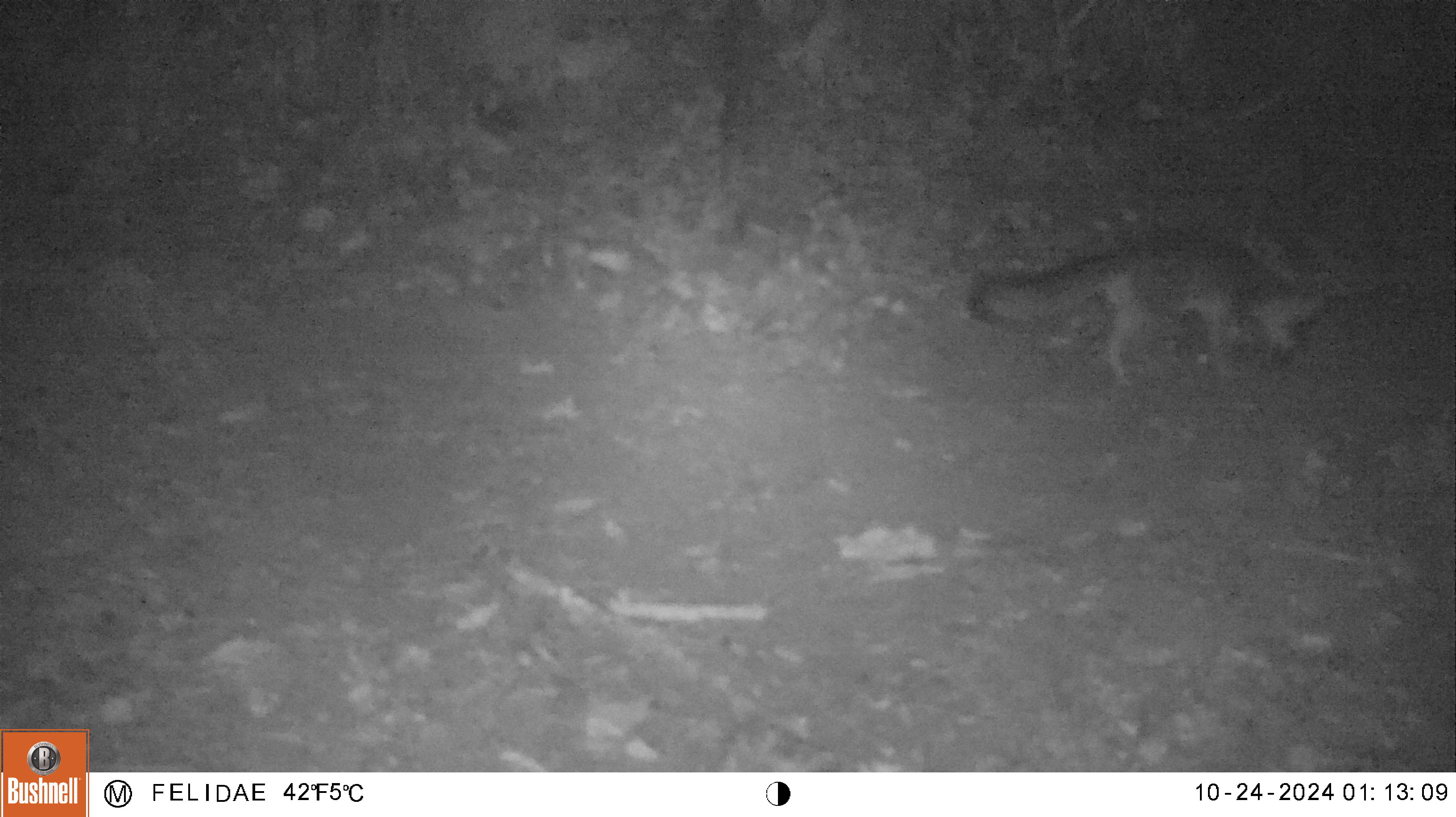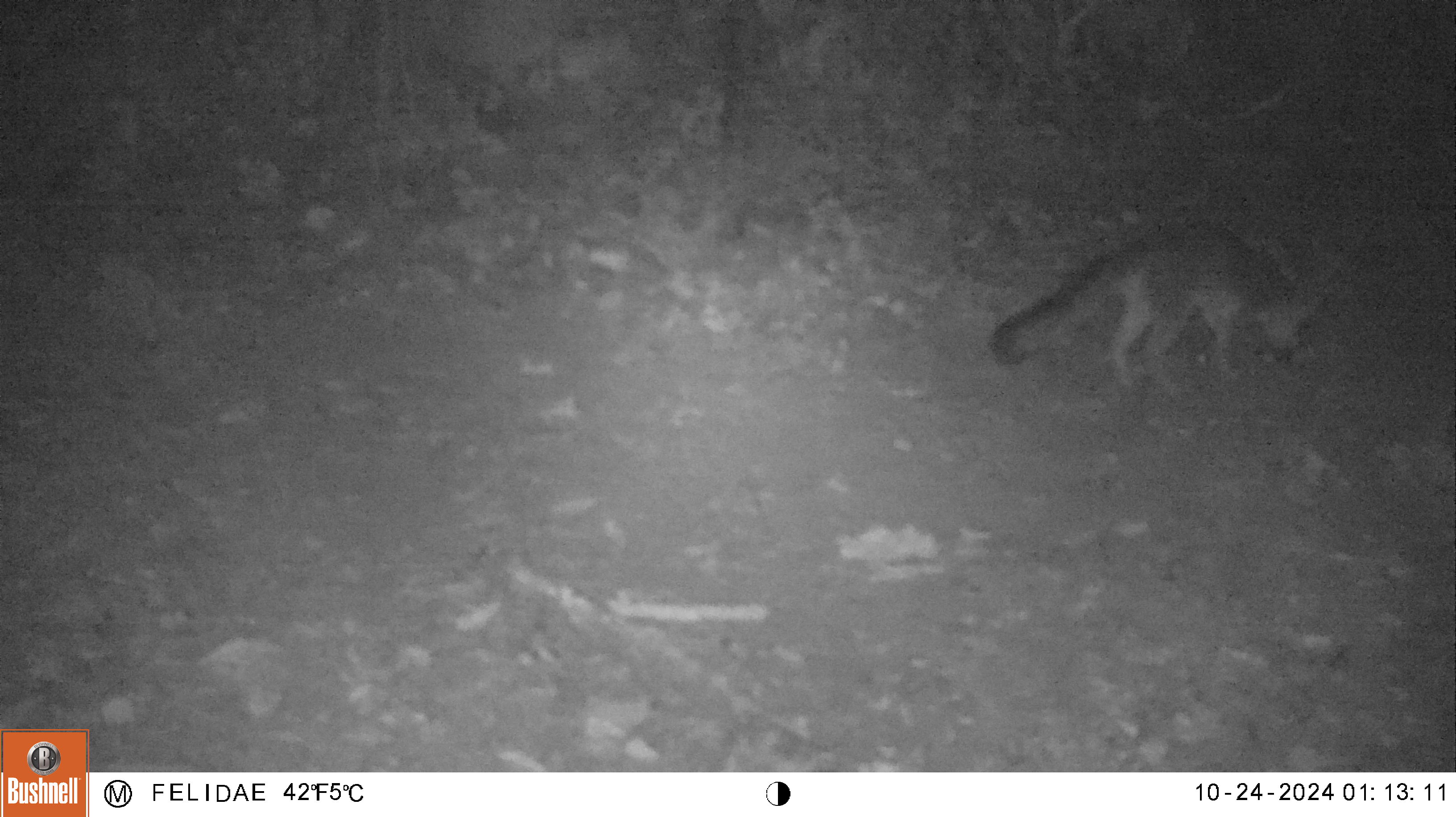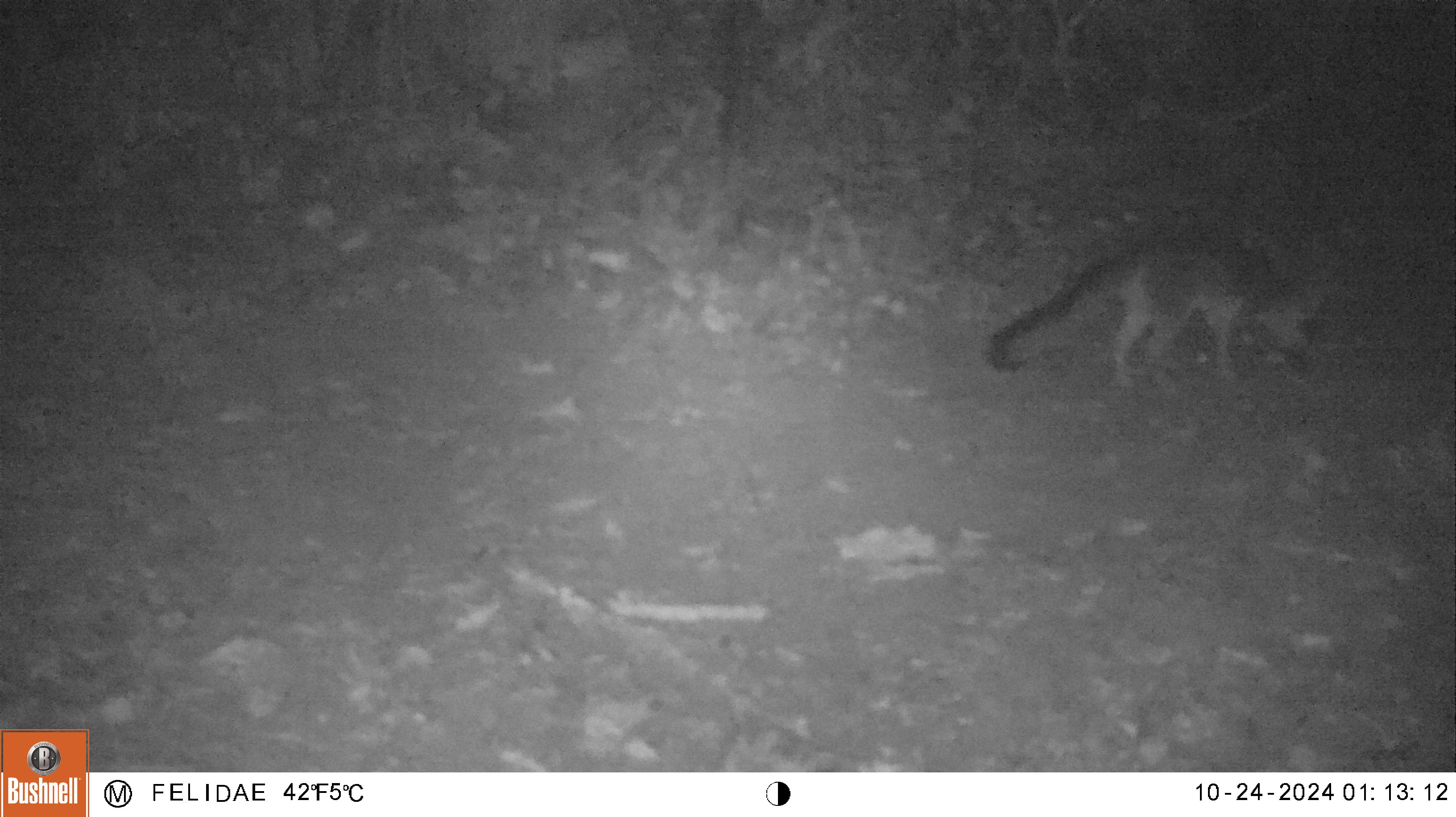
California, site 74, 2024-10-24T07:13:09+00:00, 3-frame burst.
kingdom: Animalia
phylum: Chordata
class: Mammalia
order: Carnivora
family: Canidae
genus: Urocyon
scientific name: Urocyon cinereoargenteus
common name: gray fox